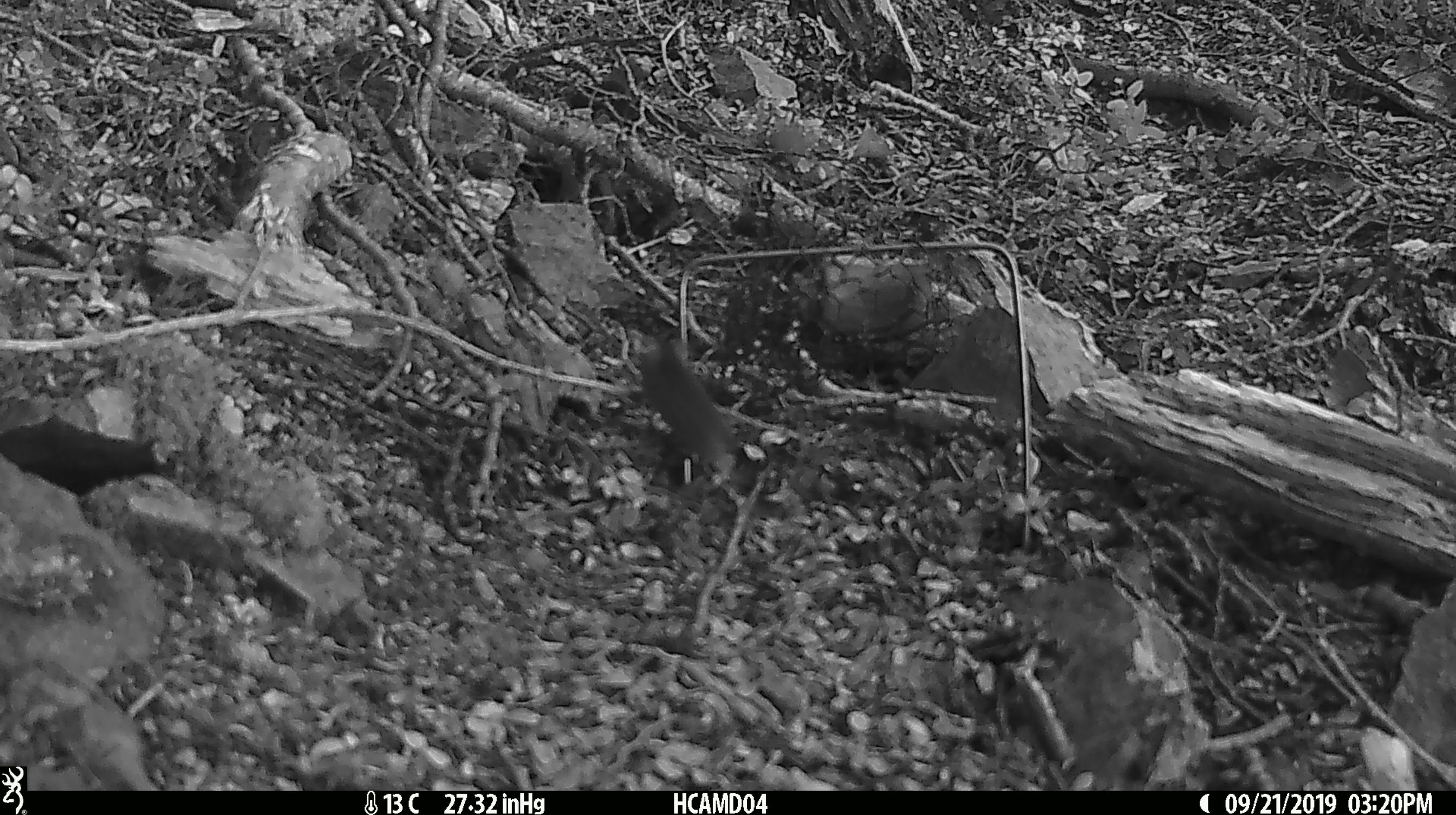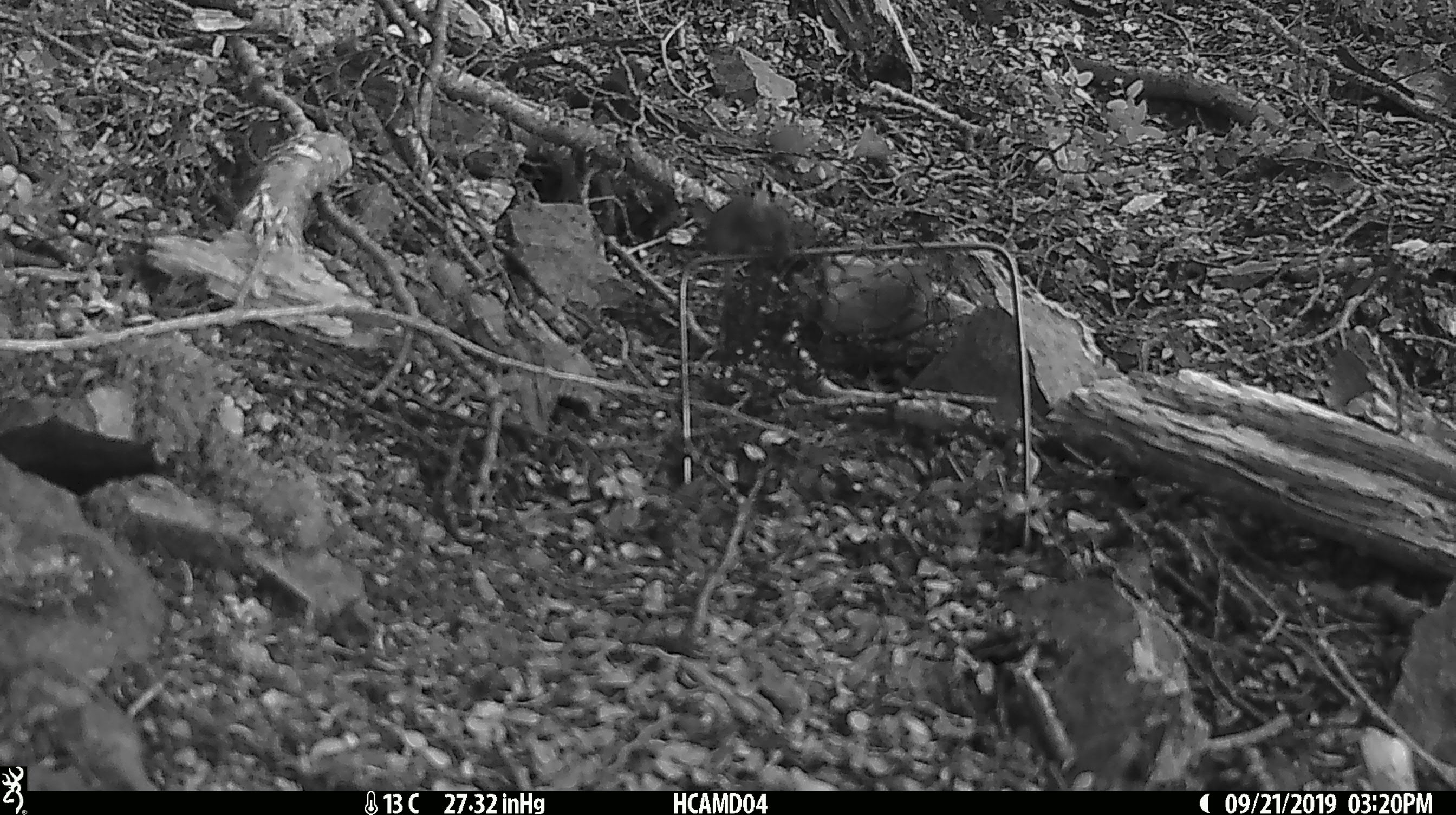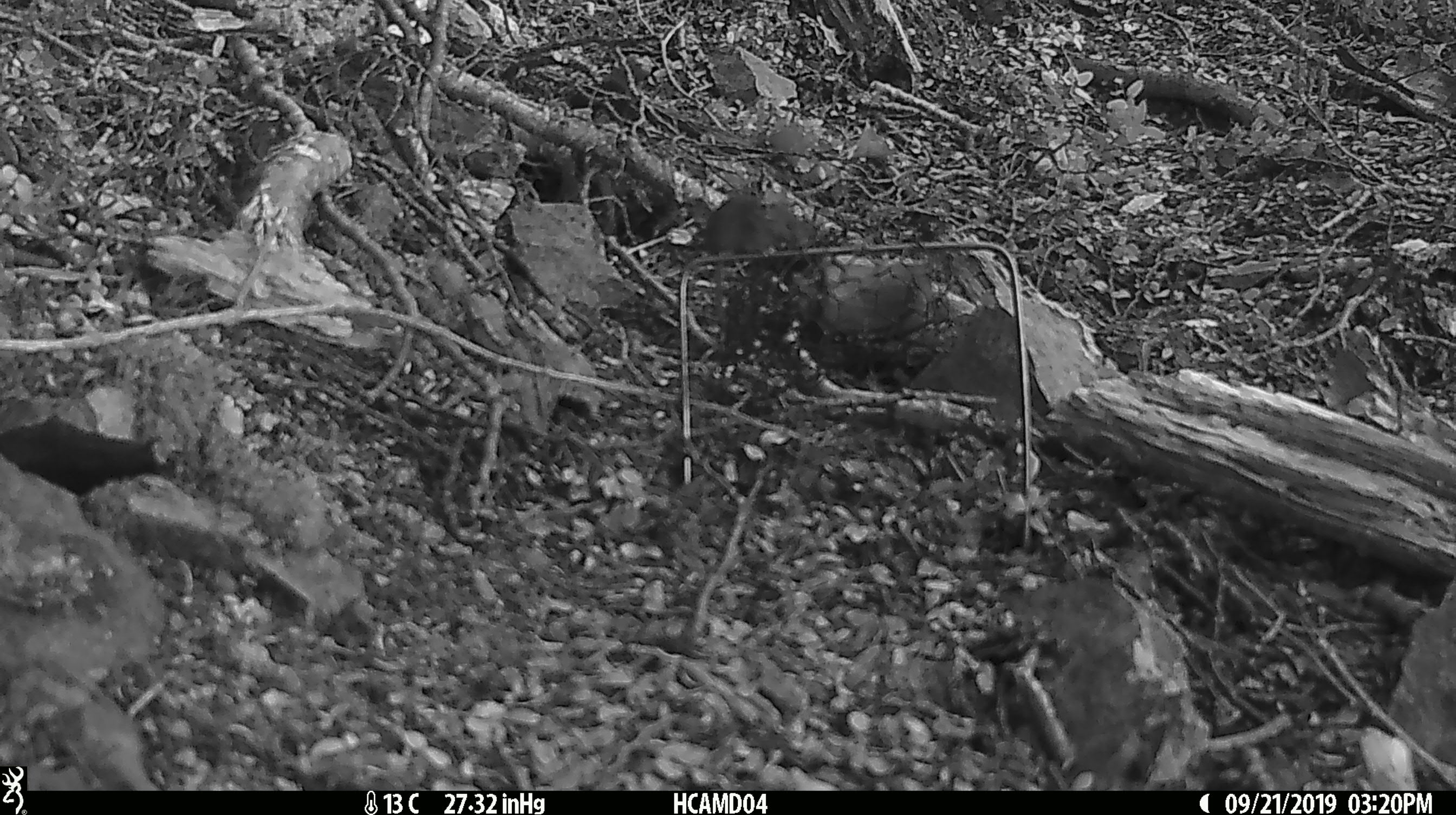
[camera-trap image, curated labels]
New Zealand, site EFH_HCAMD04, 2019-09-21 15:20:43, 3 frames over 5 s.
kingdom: Animalia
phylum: Chordata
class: Mammalia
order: Rodentia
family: Muridae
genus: Mus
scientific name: Mus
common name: mouse